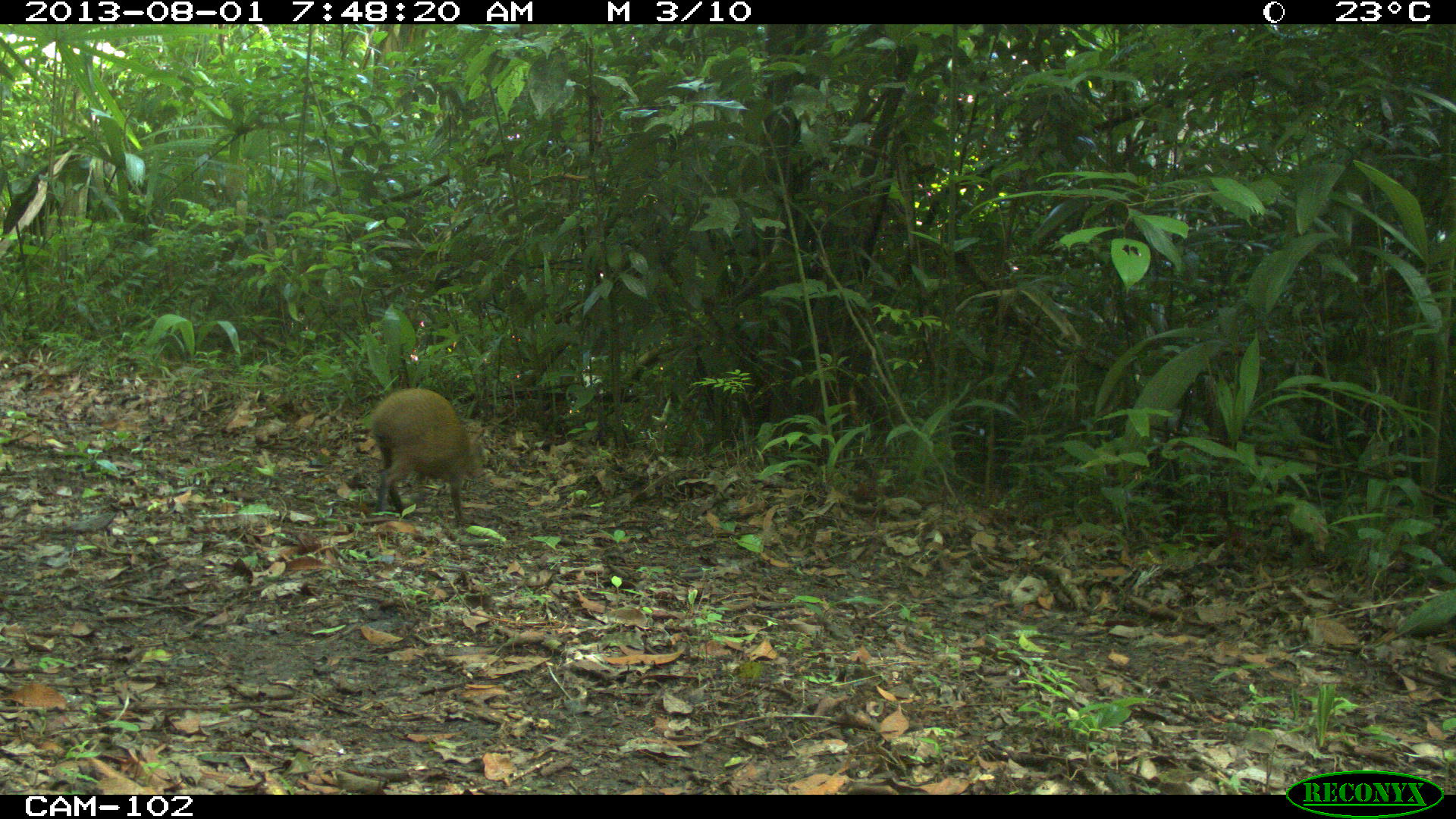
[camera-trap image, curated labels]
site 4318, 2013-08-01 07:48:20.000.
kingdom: Animalia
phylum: Chordata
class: Mammalia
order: Rodentia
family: Dasyproctidae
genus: Dasyprocta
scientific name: Dasyprocta punctata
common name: central american agouti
Dasyprocta punctata (central american agouti), count 1.